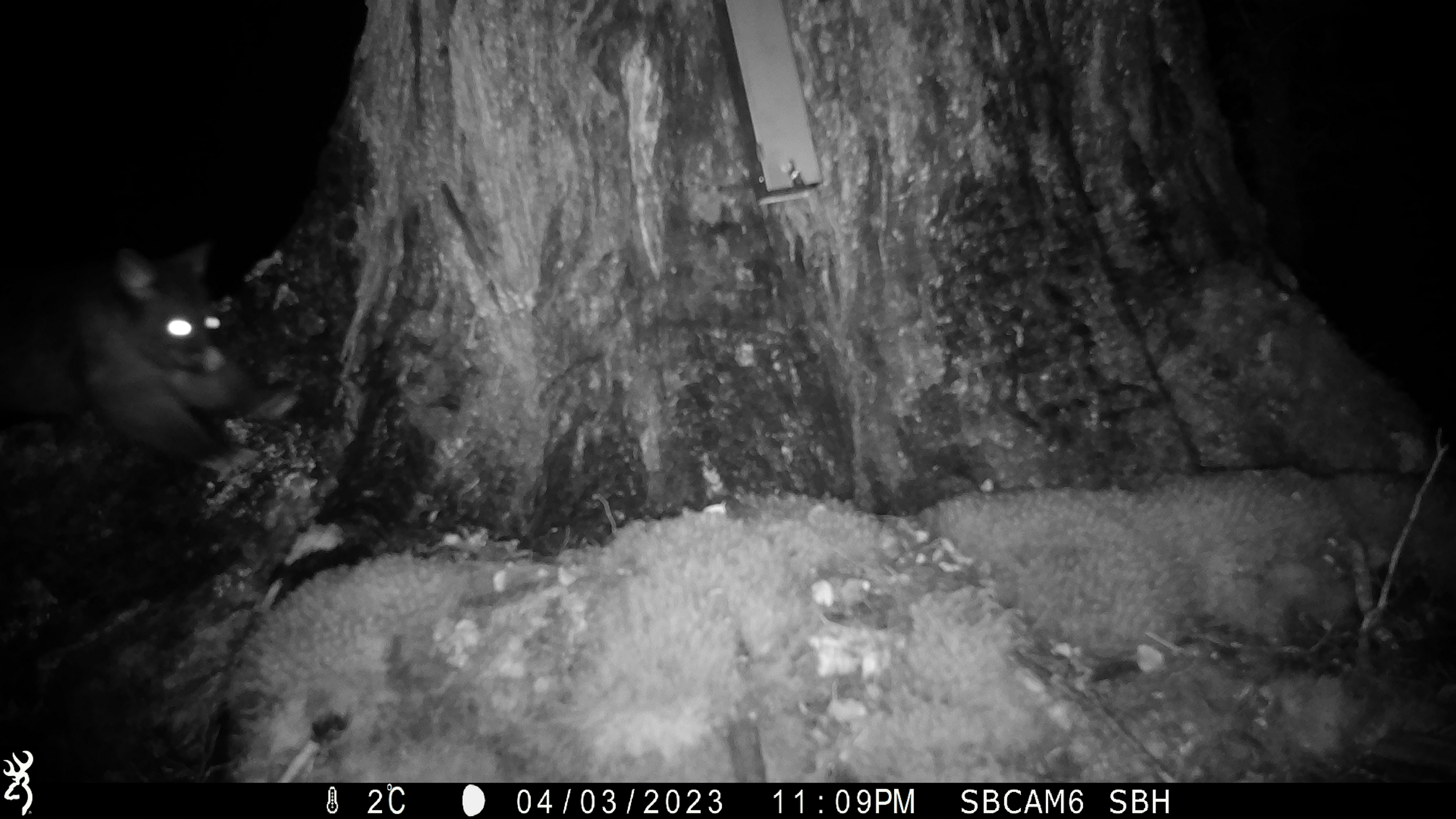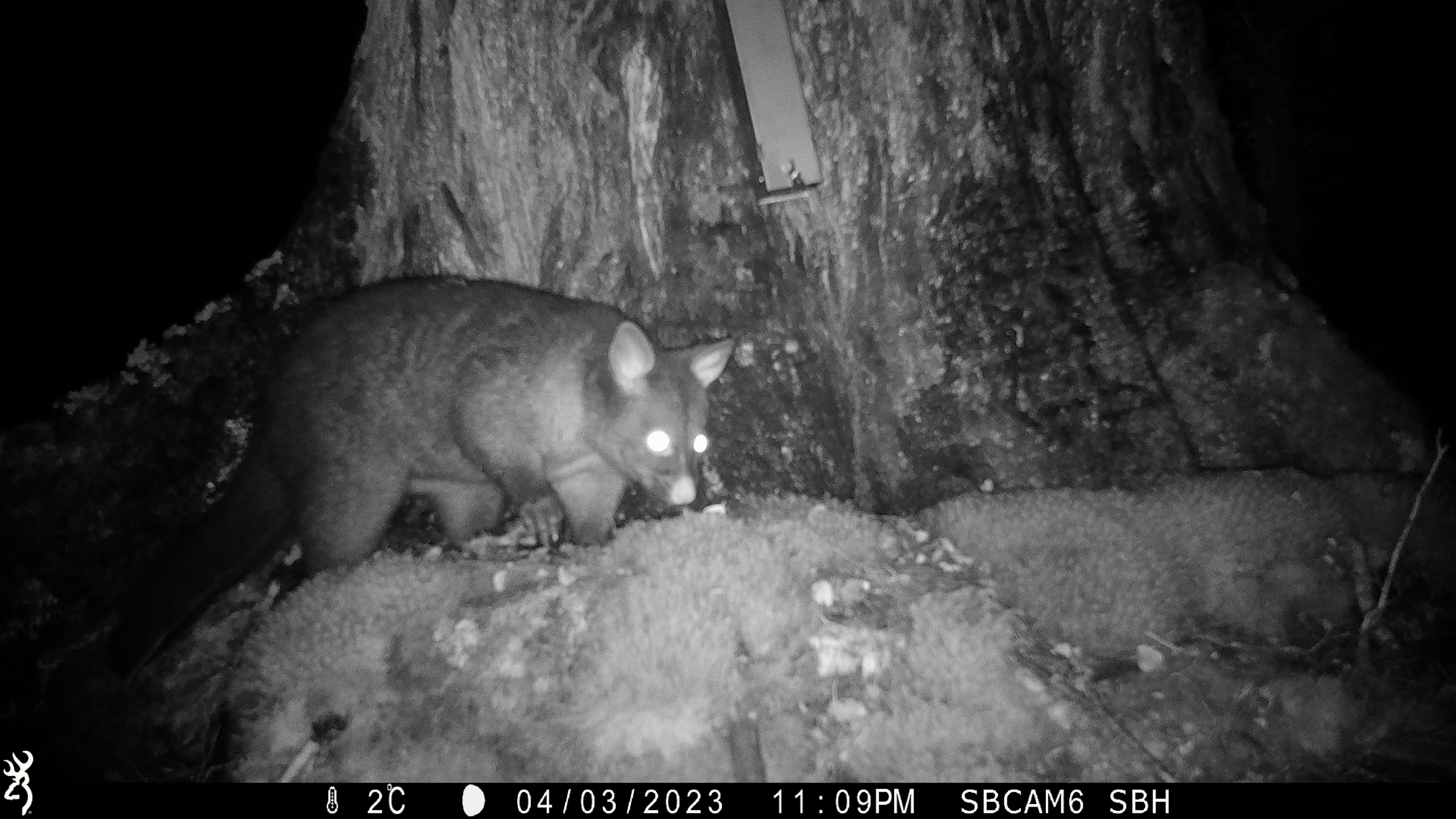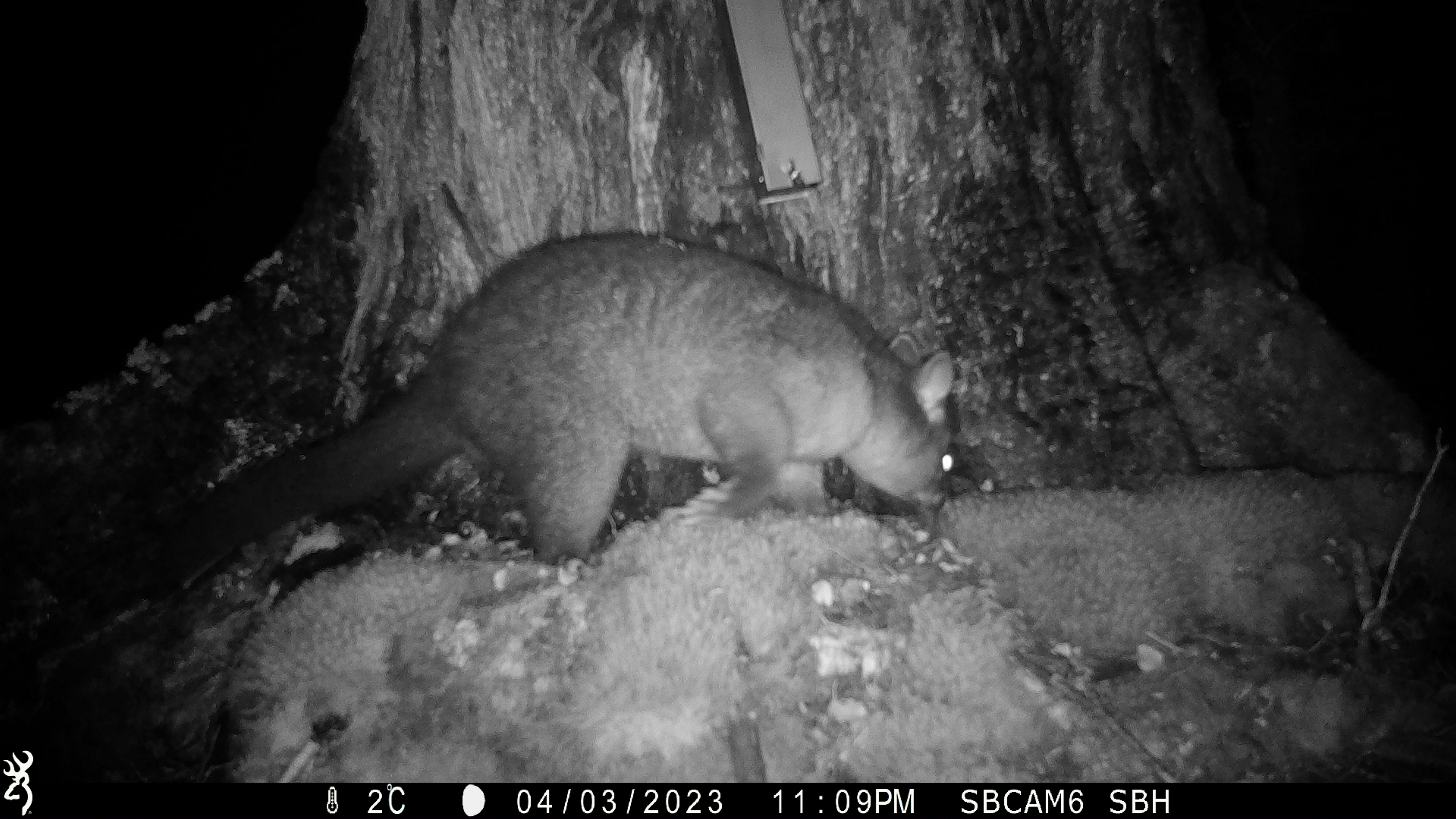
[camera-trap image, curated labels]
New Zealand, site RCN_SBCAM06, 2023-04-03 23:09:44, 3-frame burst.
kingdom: Animalia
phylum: Chordata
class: Mammalia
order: Diprotodontia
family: Phalangeridae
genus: Trichosurus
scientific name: Trichosurus vulpecula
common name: common brushtail possum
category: possum